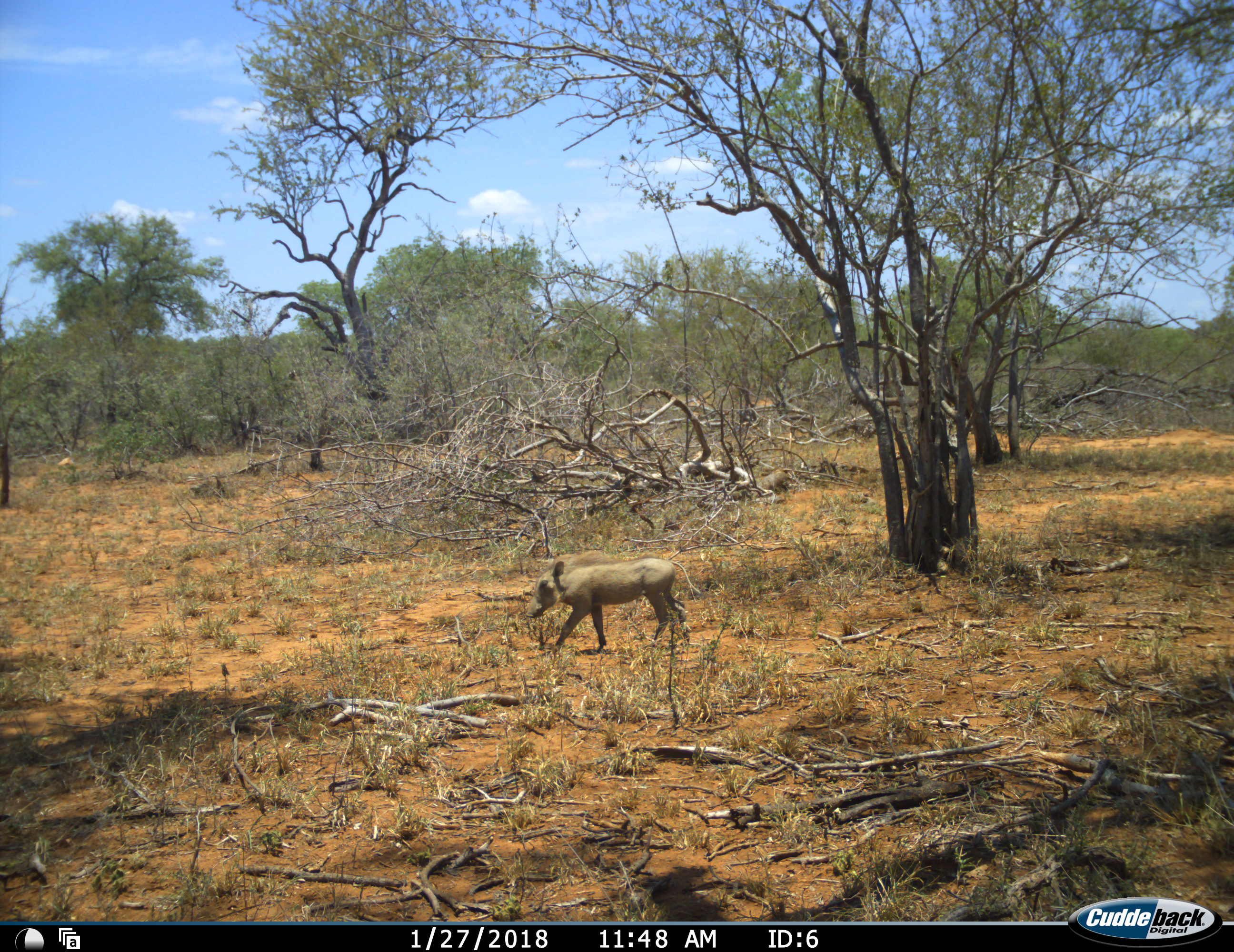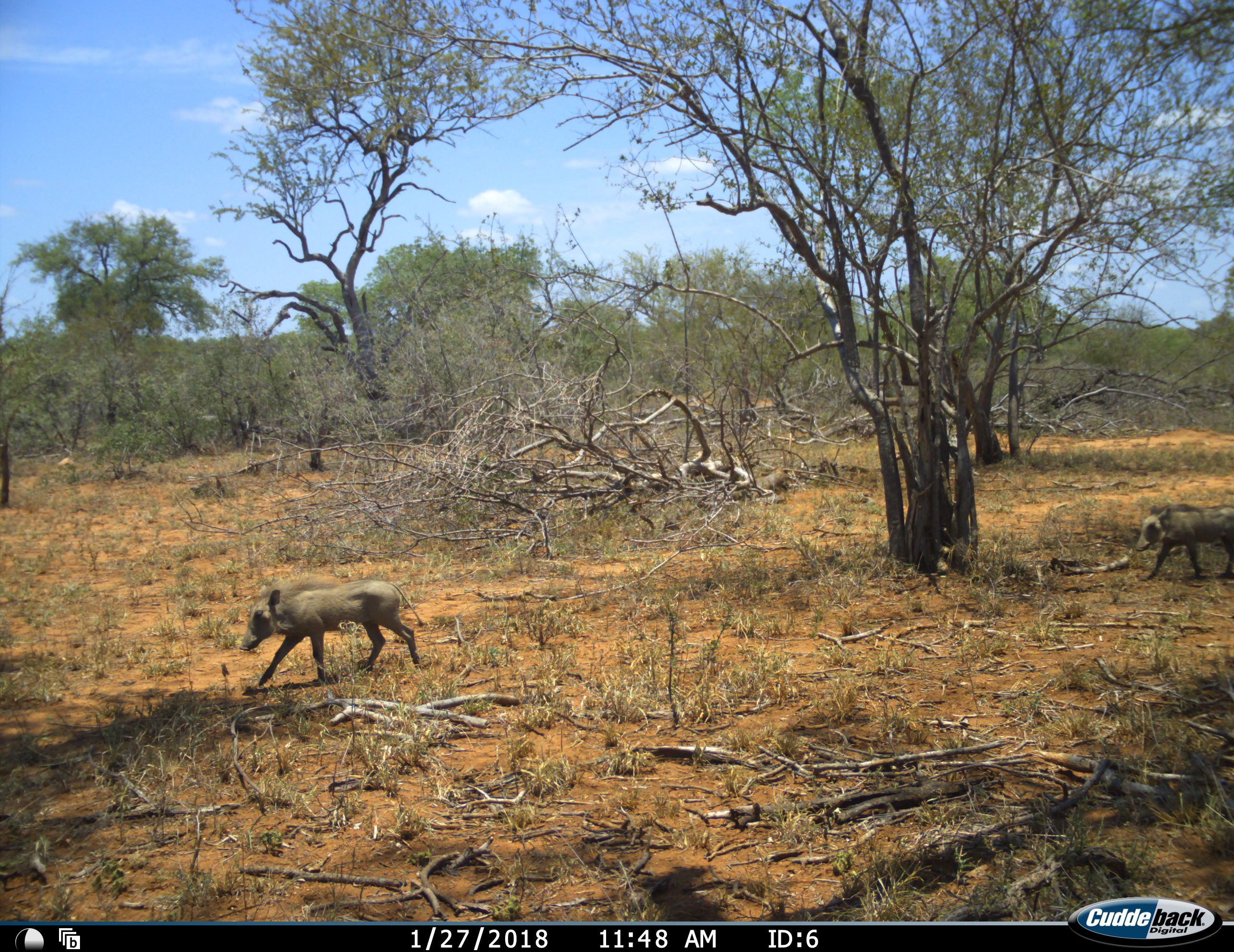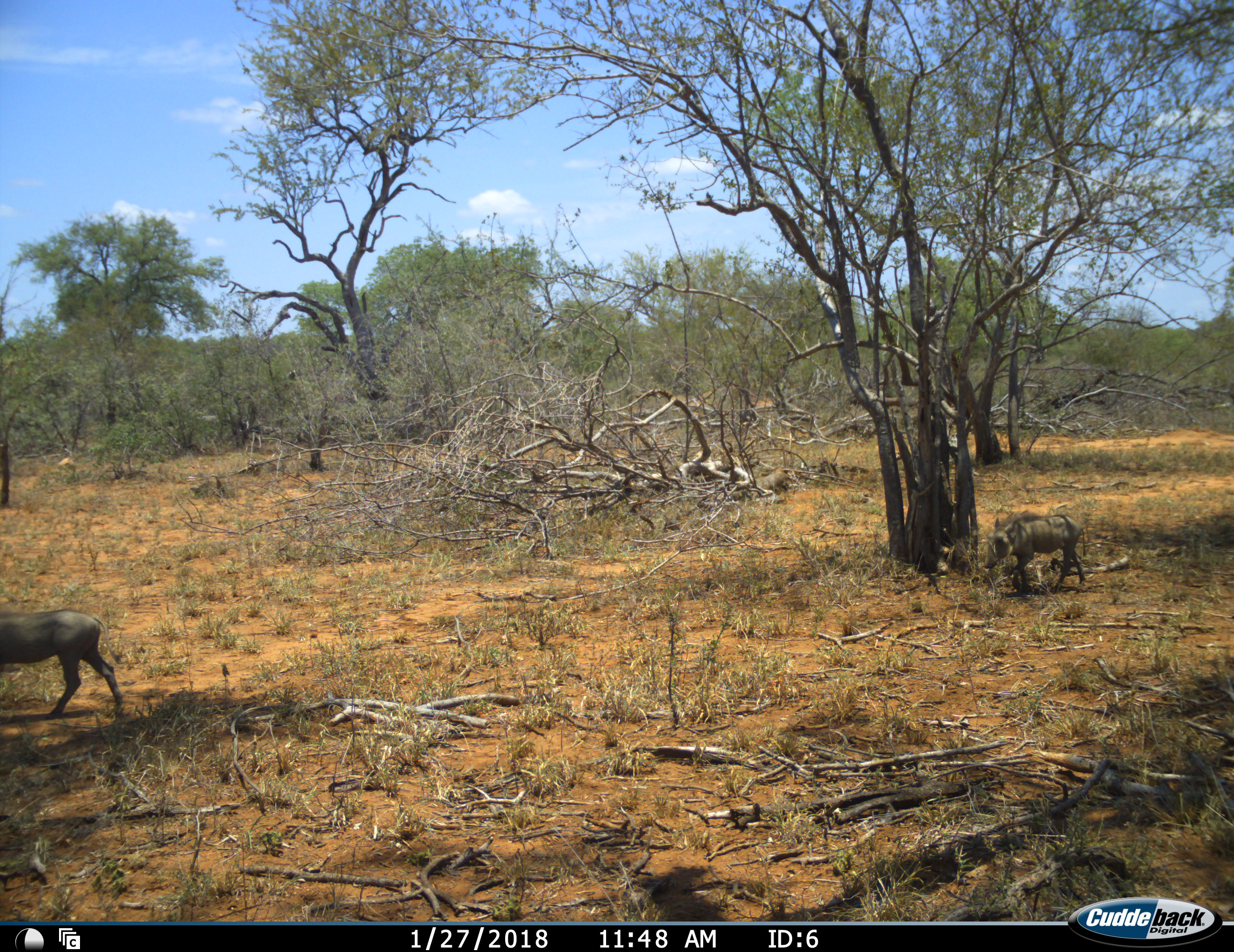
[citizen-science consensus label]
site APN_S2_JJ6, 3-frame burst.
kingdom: Animalia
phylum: Chordata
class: Mammalia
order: Artiodactyla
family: Suidae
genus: Phacochoerus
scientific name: Phacochoerus africanus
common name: warthog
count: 2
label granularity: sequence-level